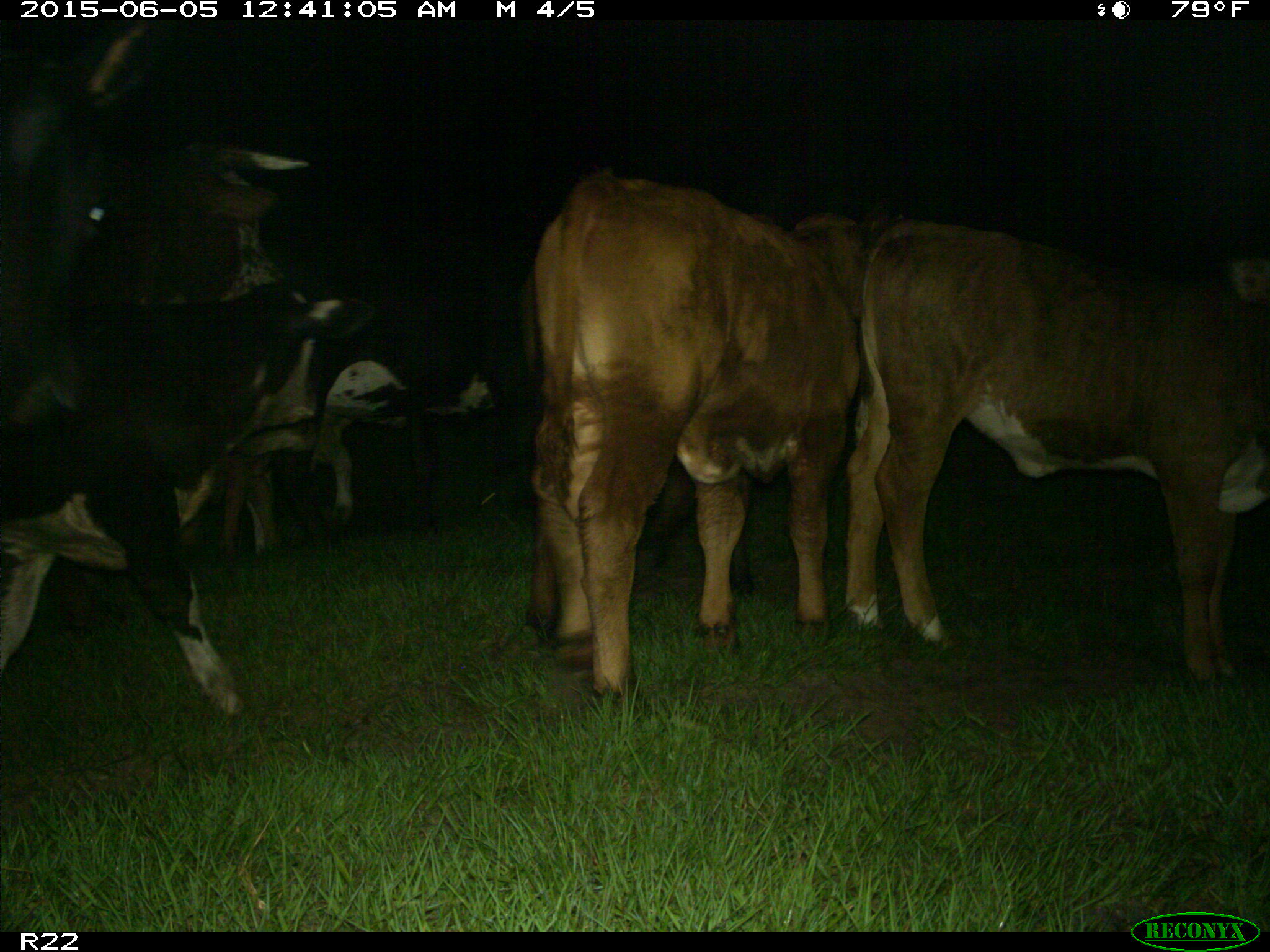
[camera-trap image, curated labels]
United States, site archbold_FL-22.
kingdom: Animalia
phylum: Chordata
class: Mammalia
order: Artiodactyla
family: Bovidae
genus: Bos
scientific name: Bos taurus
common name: domestic cow